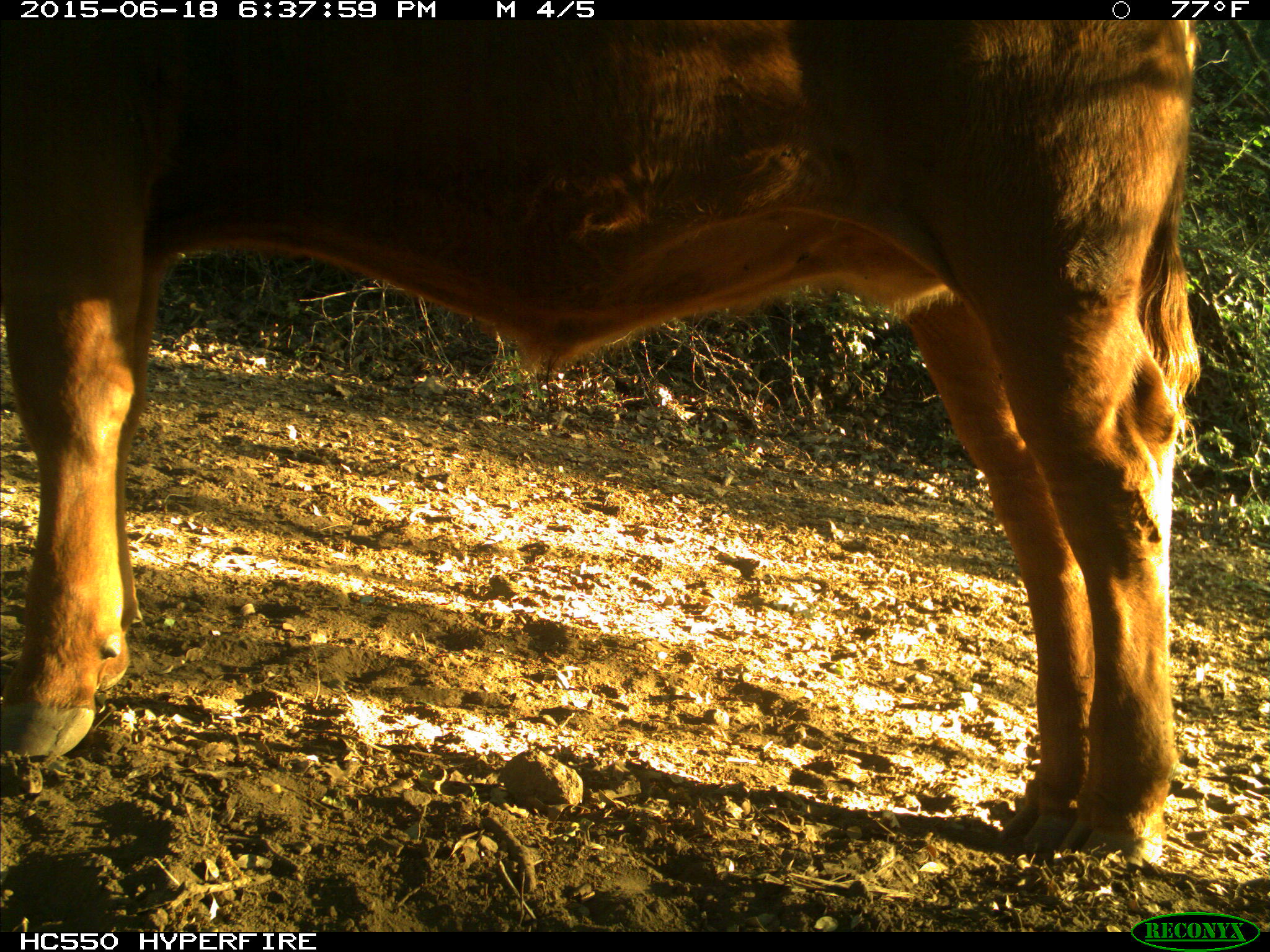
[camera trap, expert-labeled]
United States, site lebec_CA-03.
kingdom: Animalia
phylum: Chordata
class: Mammalia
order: Artiodactyla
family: Bovidae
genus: Bos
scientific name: Bos taurus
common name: domestic cow